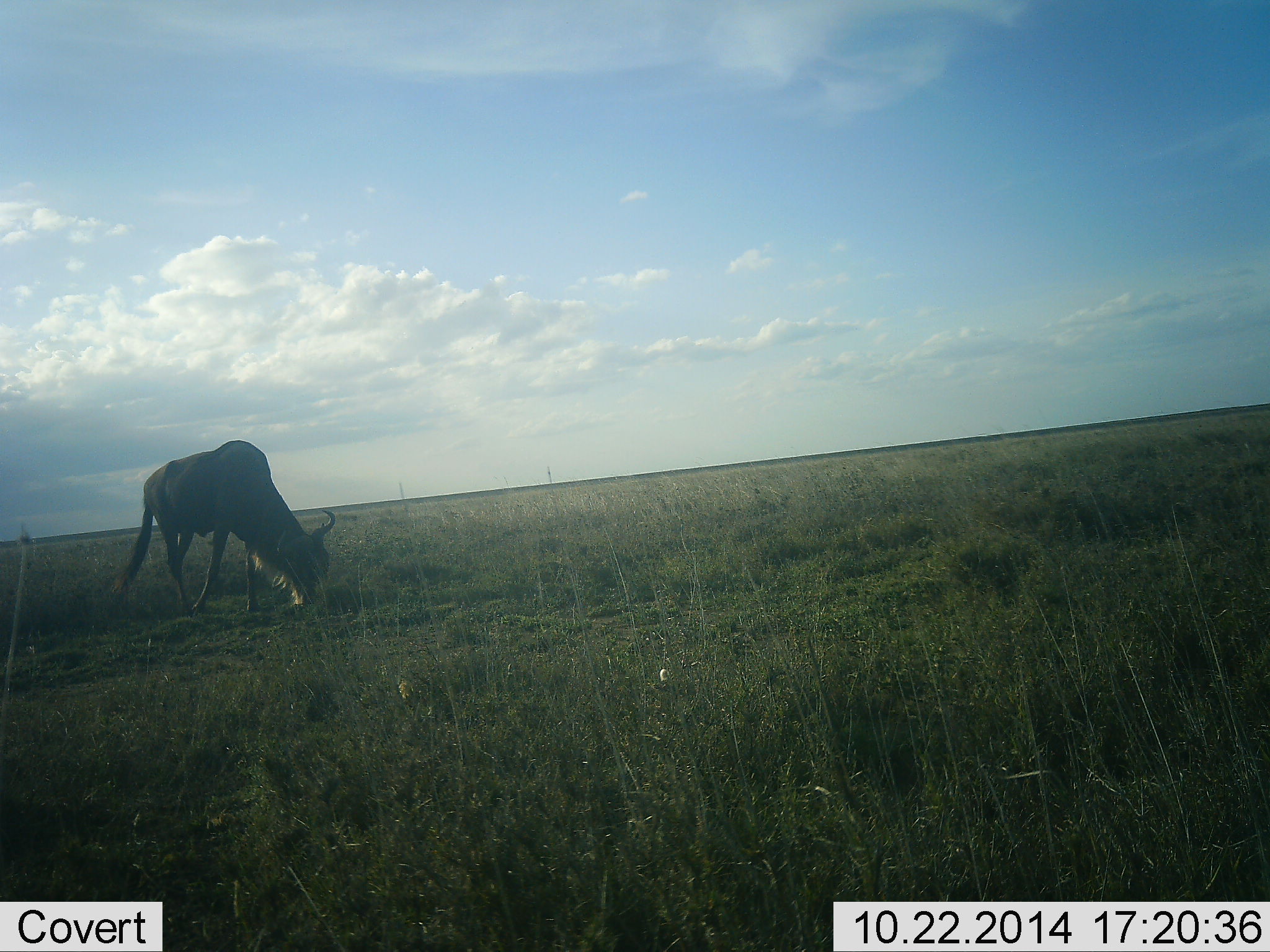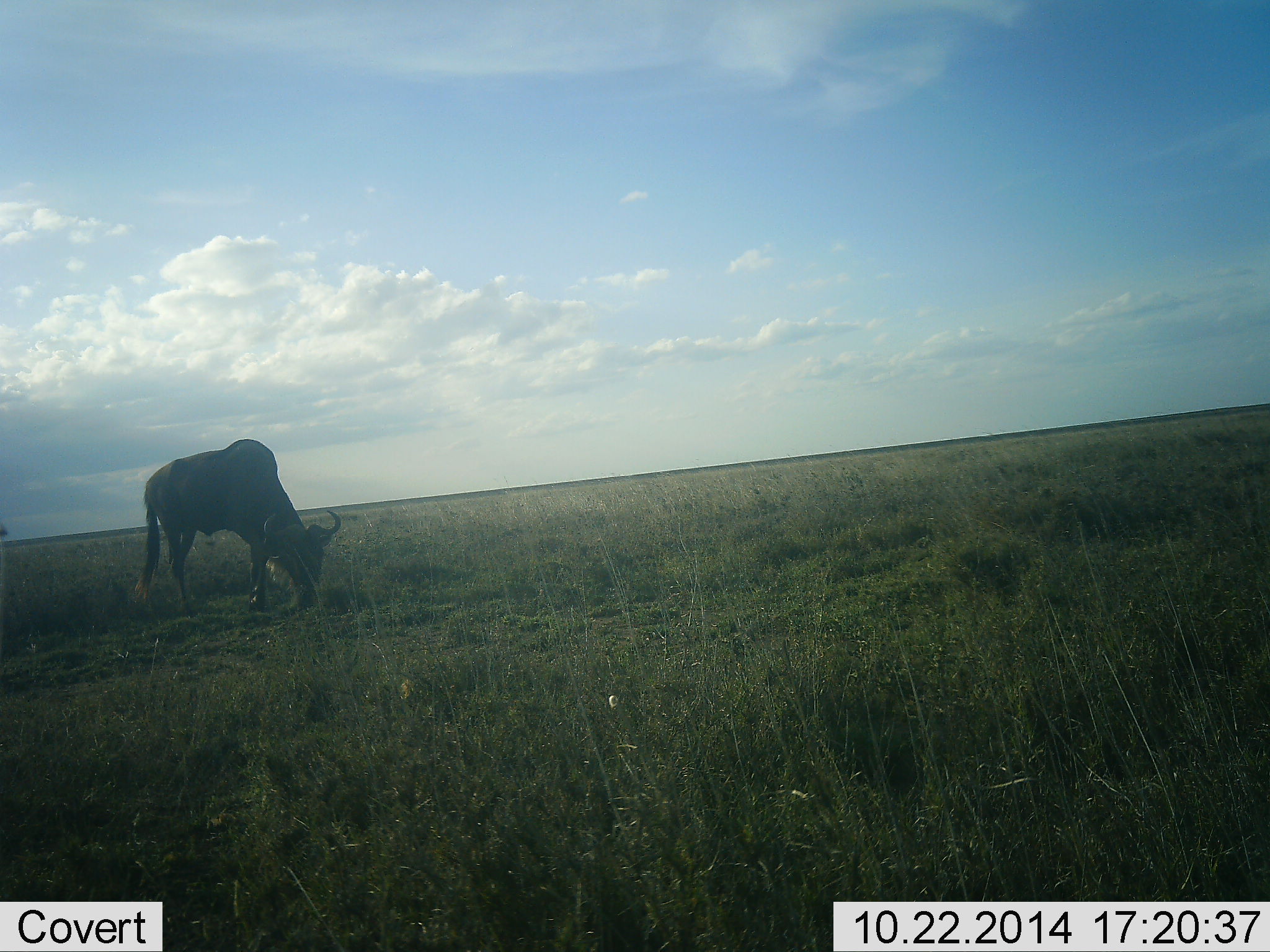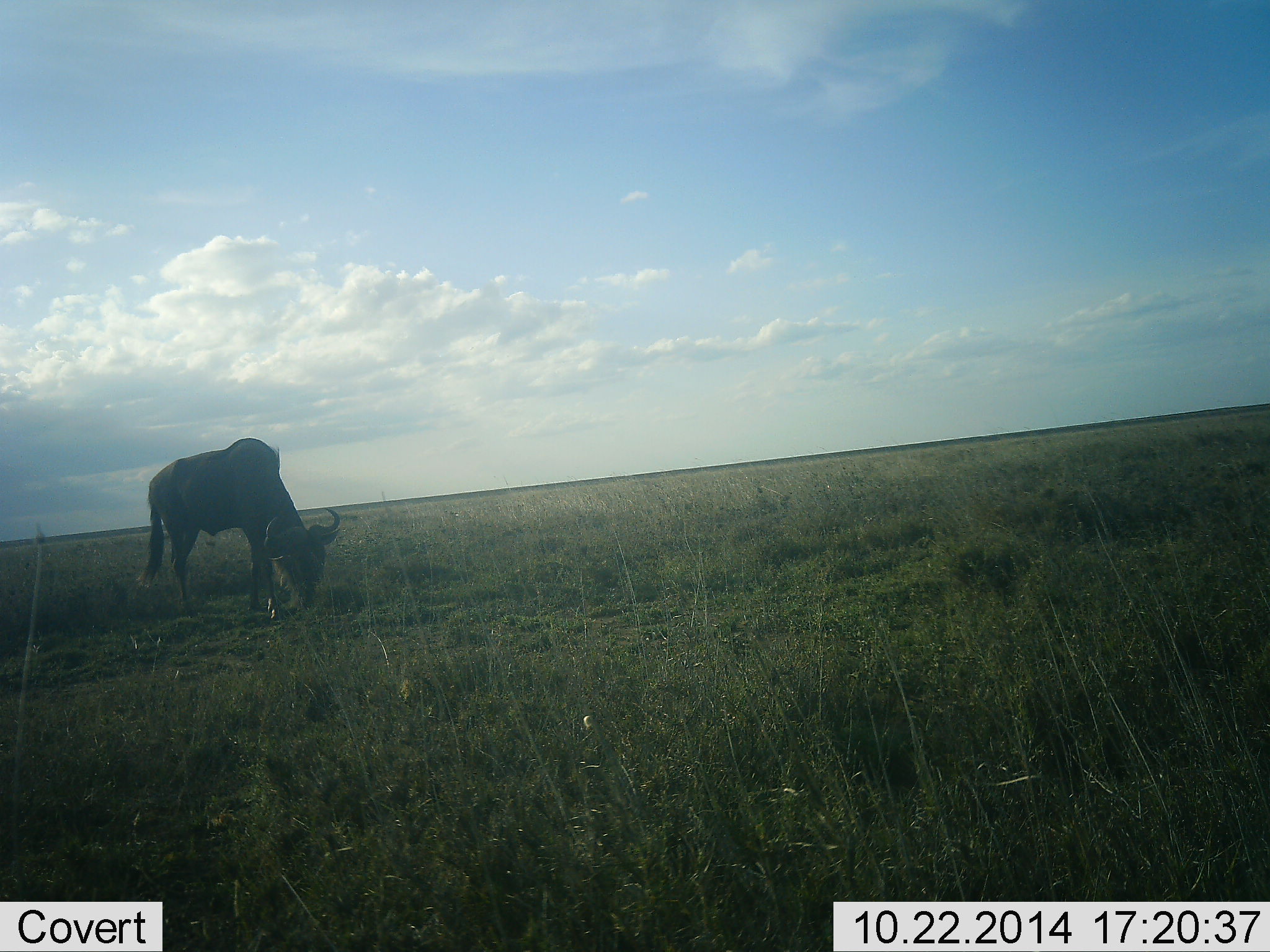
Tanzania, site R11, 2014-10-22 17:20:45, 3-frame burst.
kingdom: Animalia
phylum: Chordata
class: Mammalia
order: Artiodactyla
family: Bovidae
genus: Connochaetes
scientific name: Connochaetes taurinus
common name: blue wildebeest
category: wildebeest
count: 1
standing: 0%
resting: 0%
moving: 0%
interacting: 10%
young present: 0%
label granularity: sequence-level